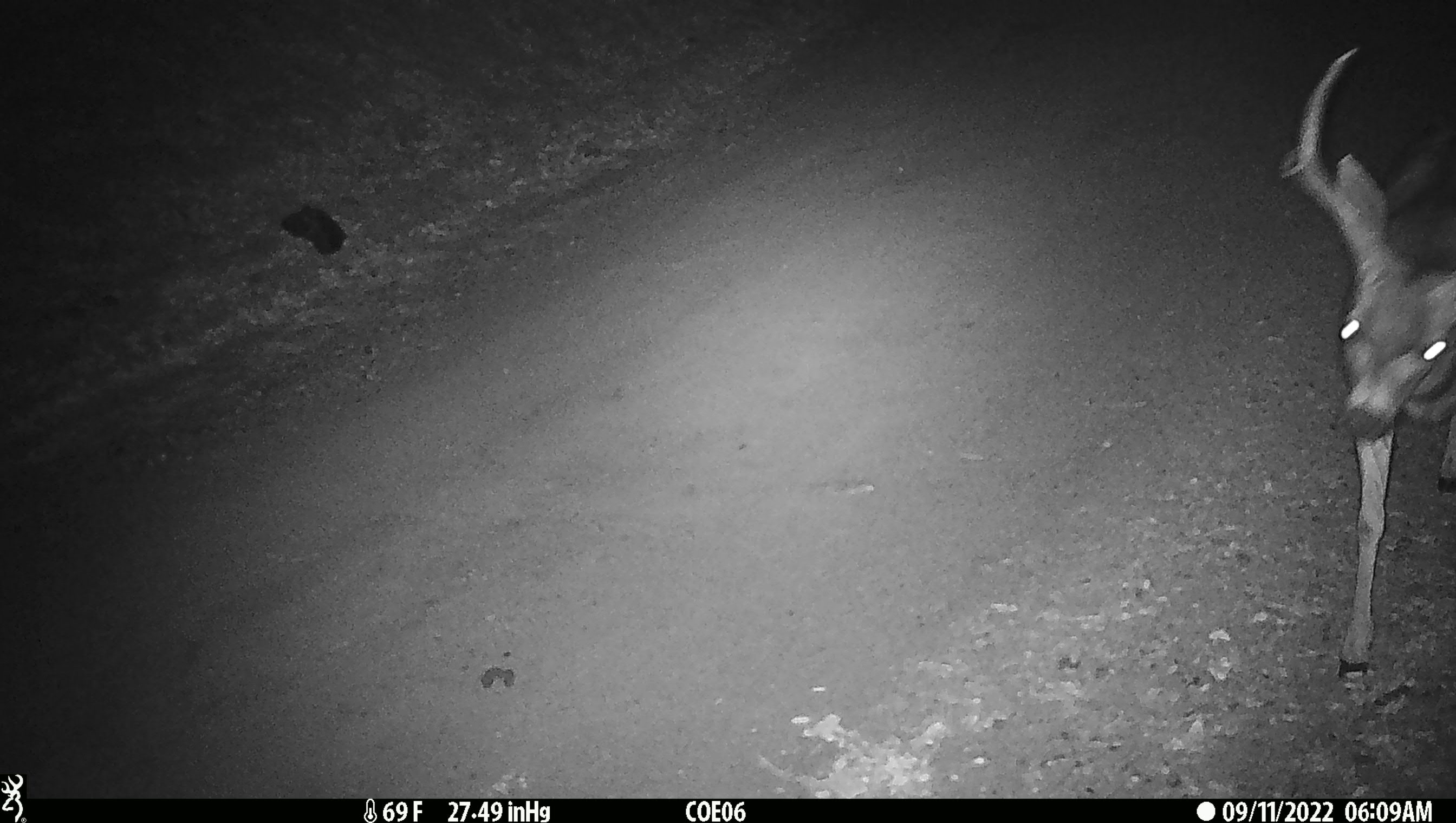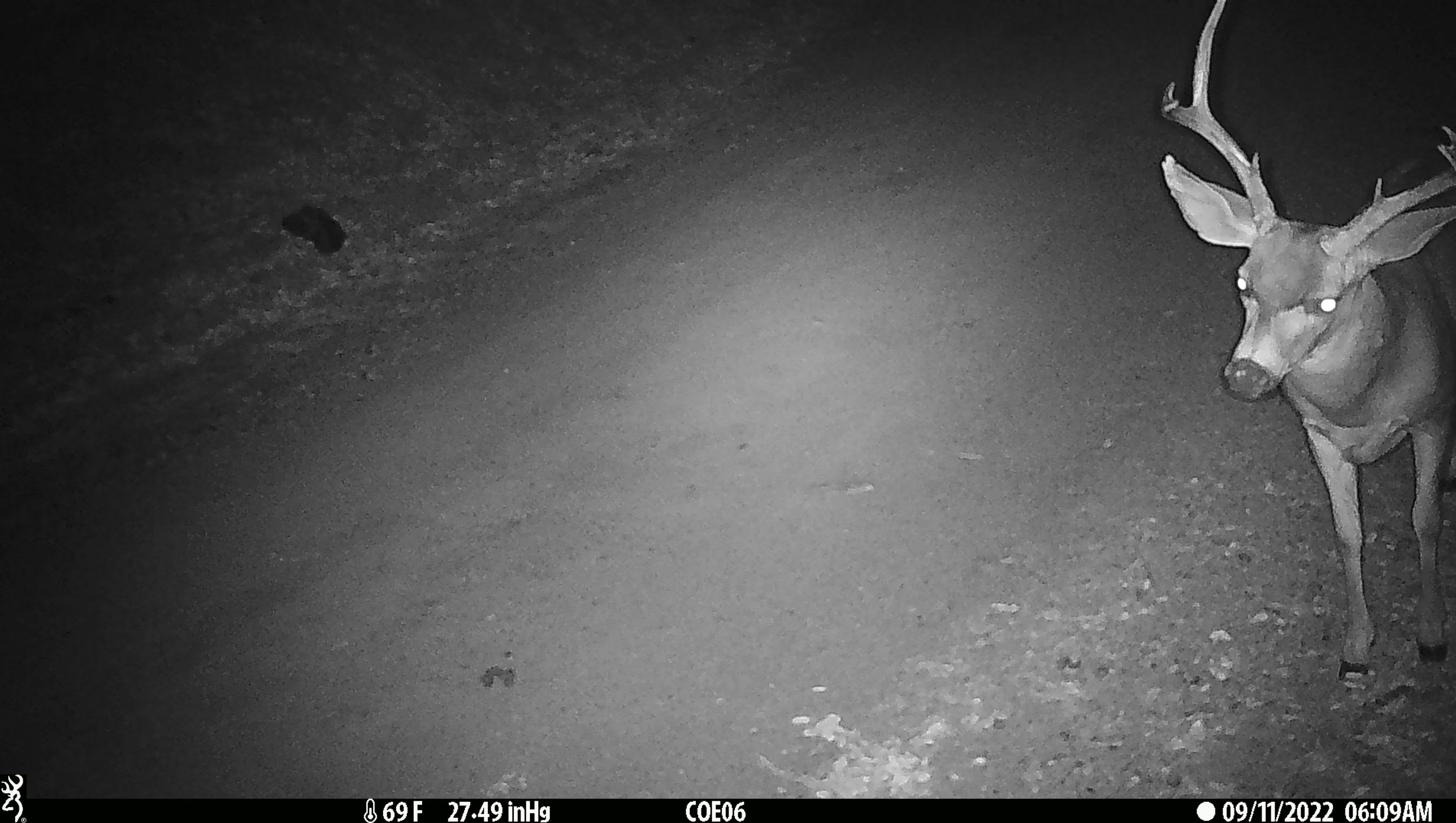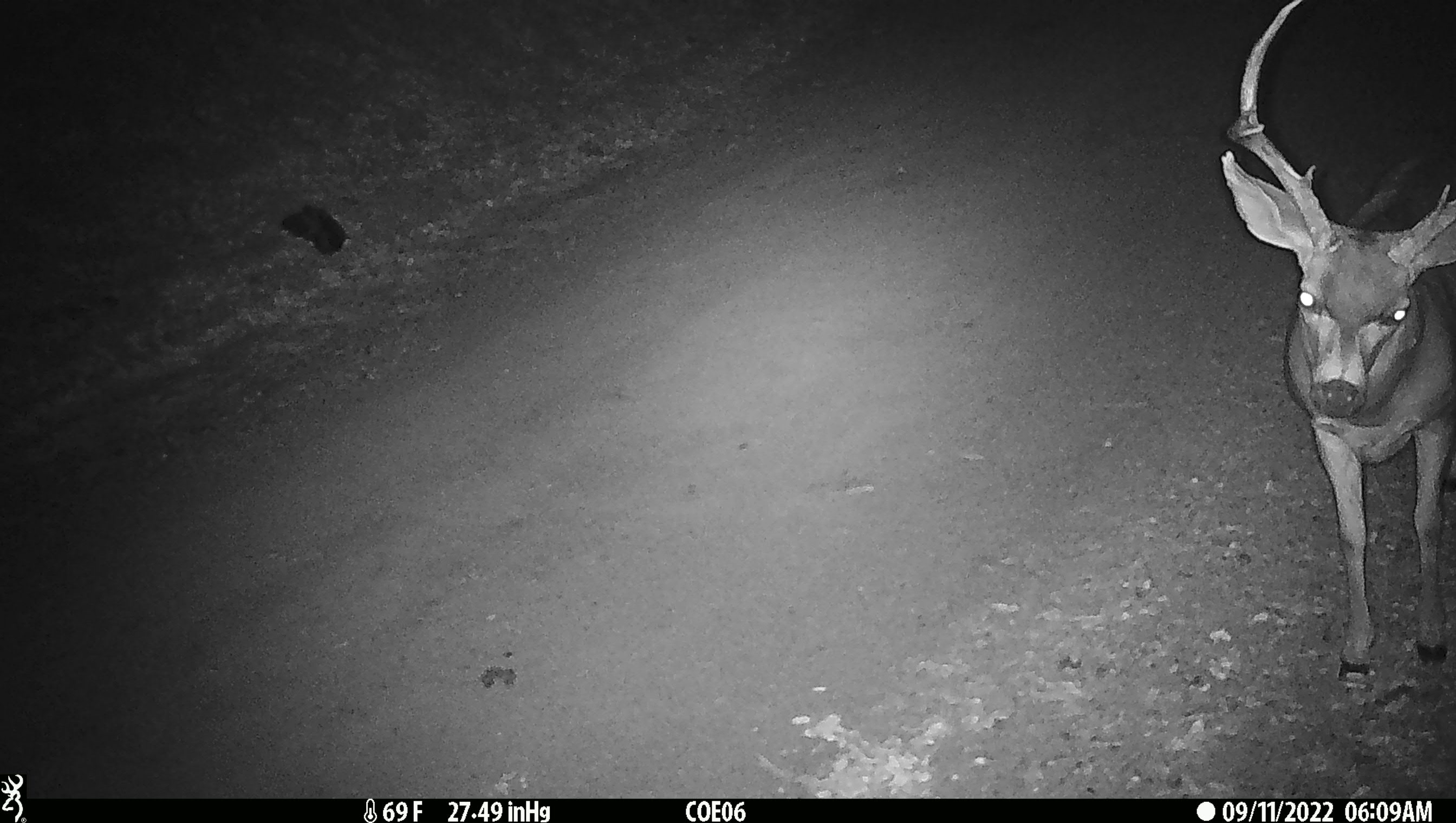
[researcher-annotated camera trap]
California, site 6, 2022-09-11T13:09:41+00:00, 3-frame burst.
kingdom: Animalia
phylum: Chordata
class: Mammalia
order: Artiodactyla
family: Cervidae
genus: Odocoileus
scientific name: Odocoileus hemionus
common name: mule deer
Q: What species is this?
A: Mule deer (Odocoileus hemionus).